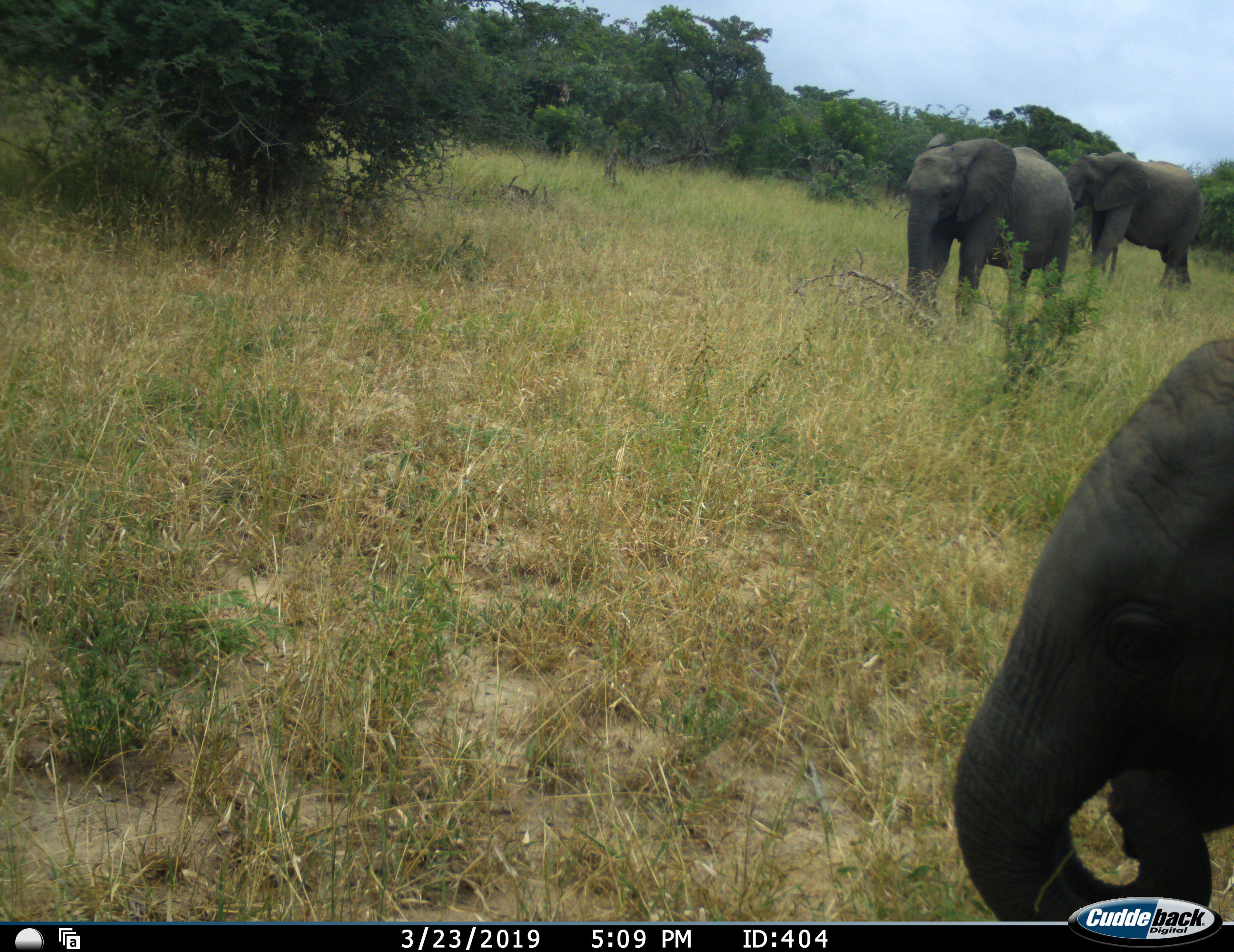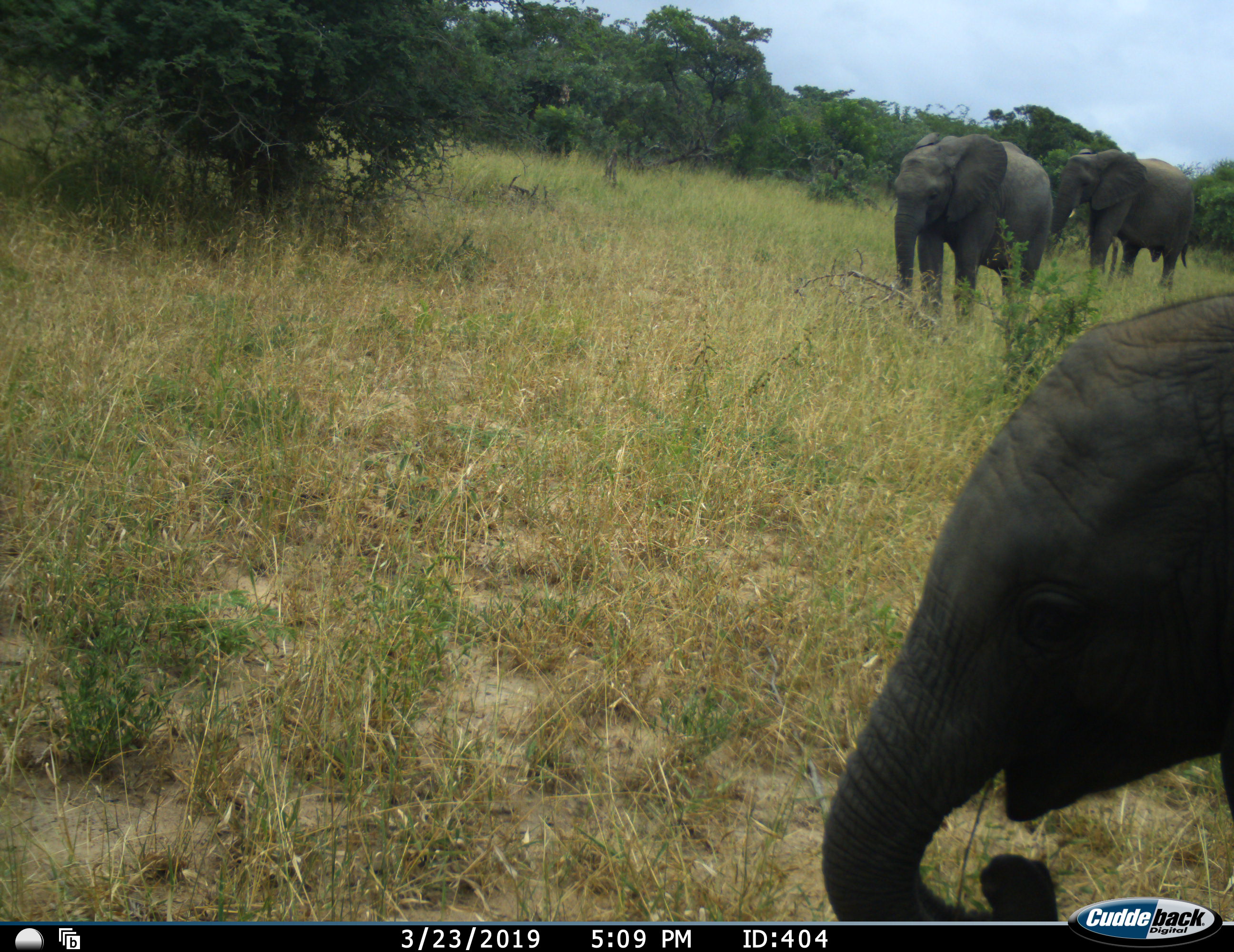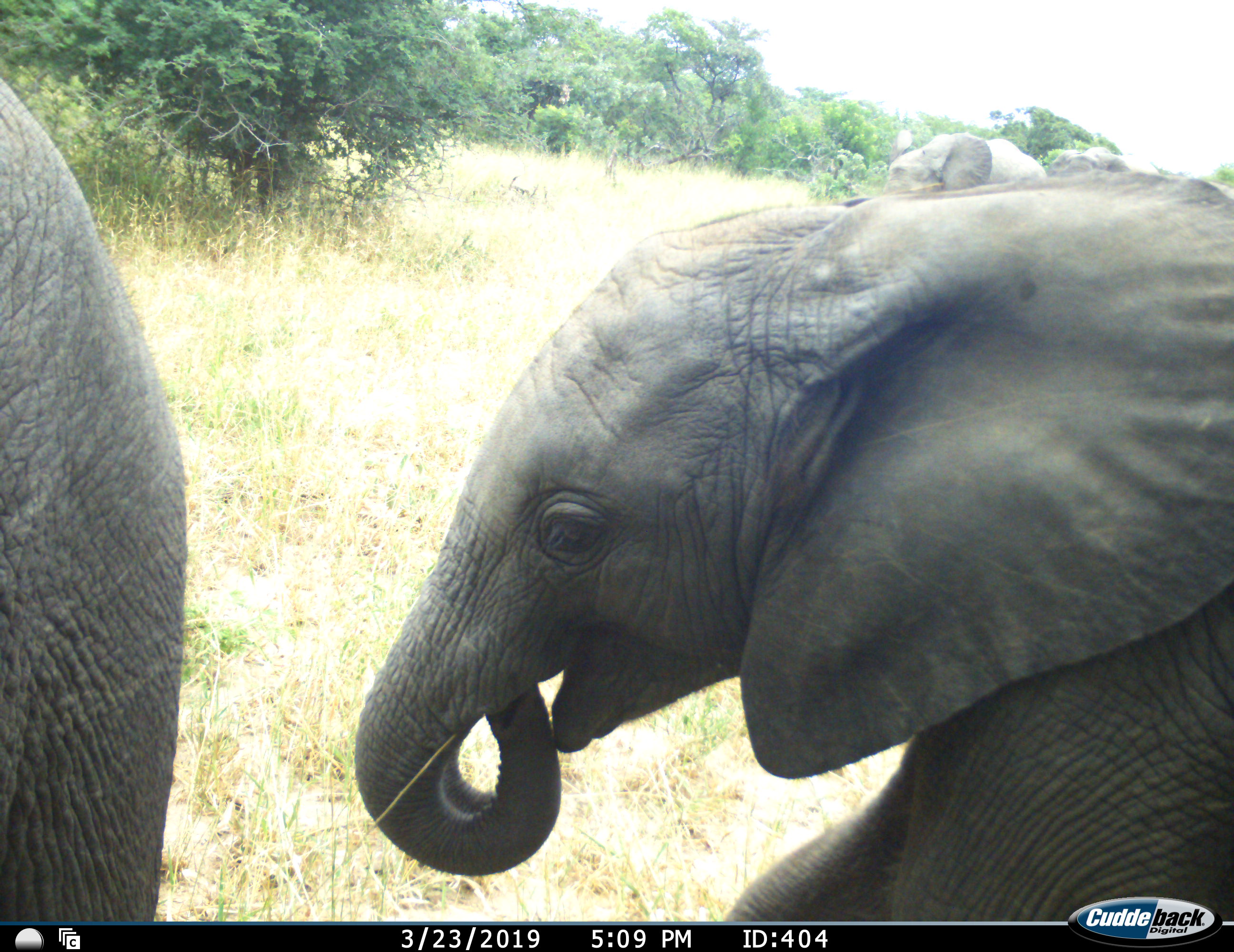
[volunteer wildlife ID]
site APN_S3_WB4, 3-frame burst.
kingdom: Animalia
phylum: Chordata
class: Mammalia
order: Proboscidea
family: Elephantidae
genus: Loxodonta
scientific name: Loxodonta africana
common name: african bush elephant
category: elephant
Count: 3.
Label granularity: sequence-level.